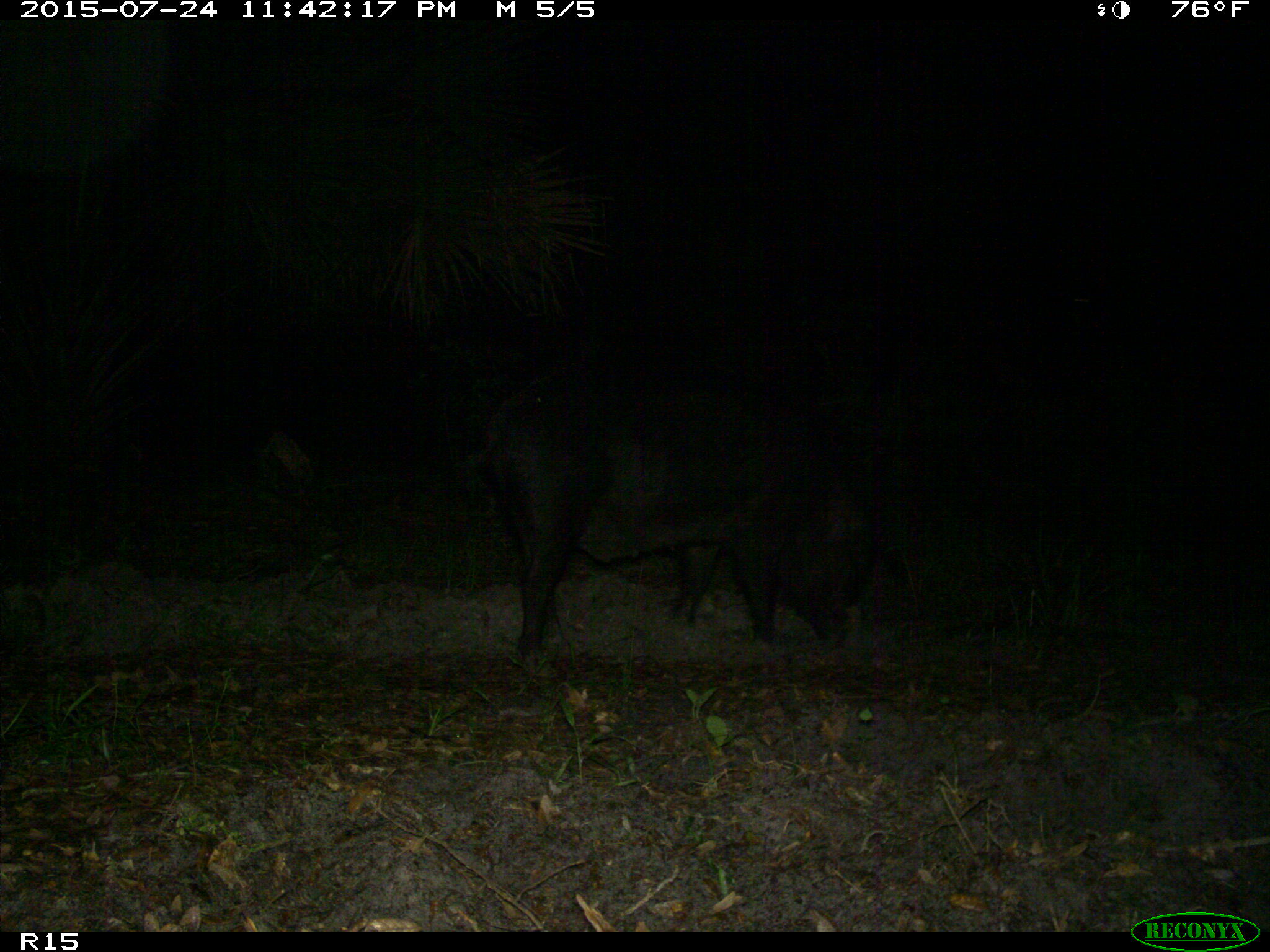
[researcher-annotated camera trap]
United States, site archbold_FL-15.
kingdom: Animalia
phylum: Chordata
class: Mammalia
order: Artiodactyla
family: Suidae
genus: Sus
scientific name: Sus scrofa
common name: wild boar